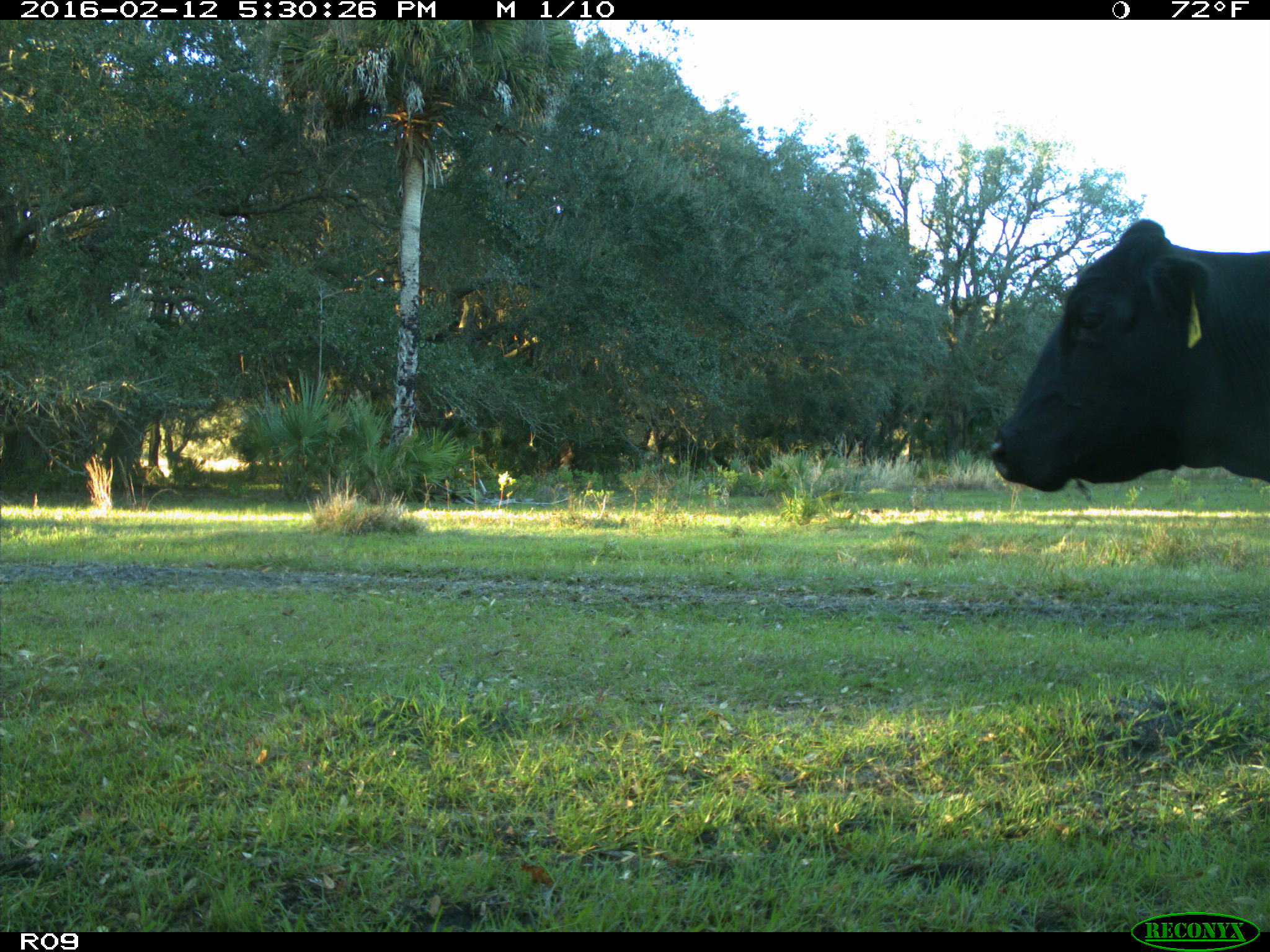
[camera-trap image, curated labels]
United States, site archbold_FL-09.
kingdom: Animalia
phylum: Chordata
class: Mammalia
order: Artiodactyla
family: Bovidae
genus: Bos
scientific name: Bos taurus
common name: domestic cow